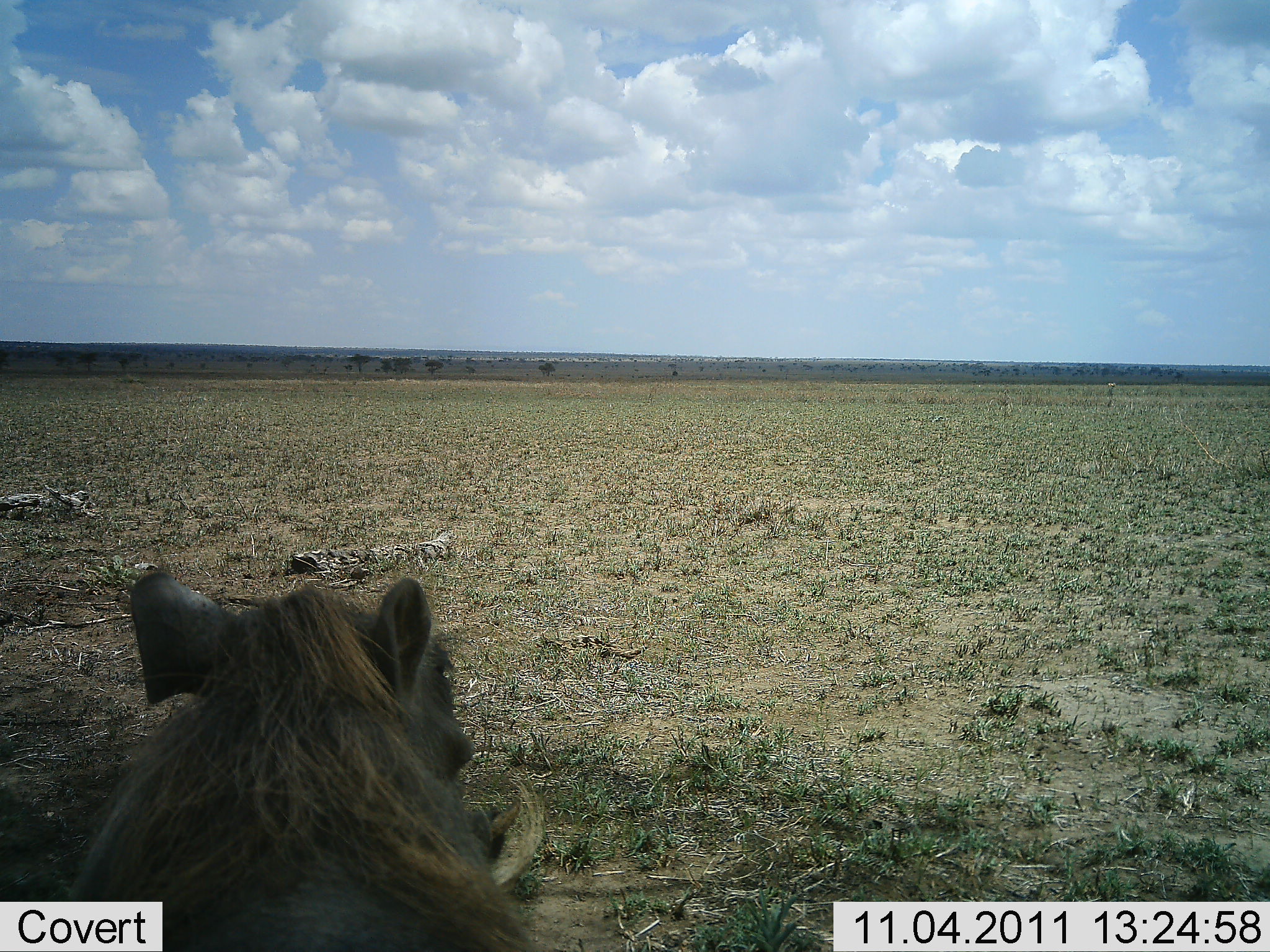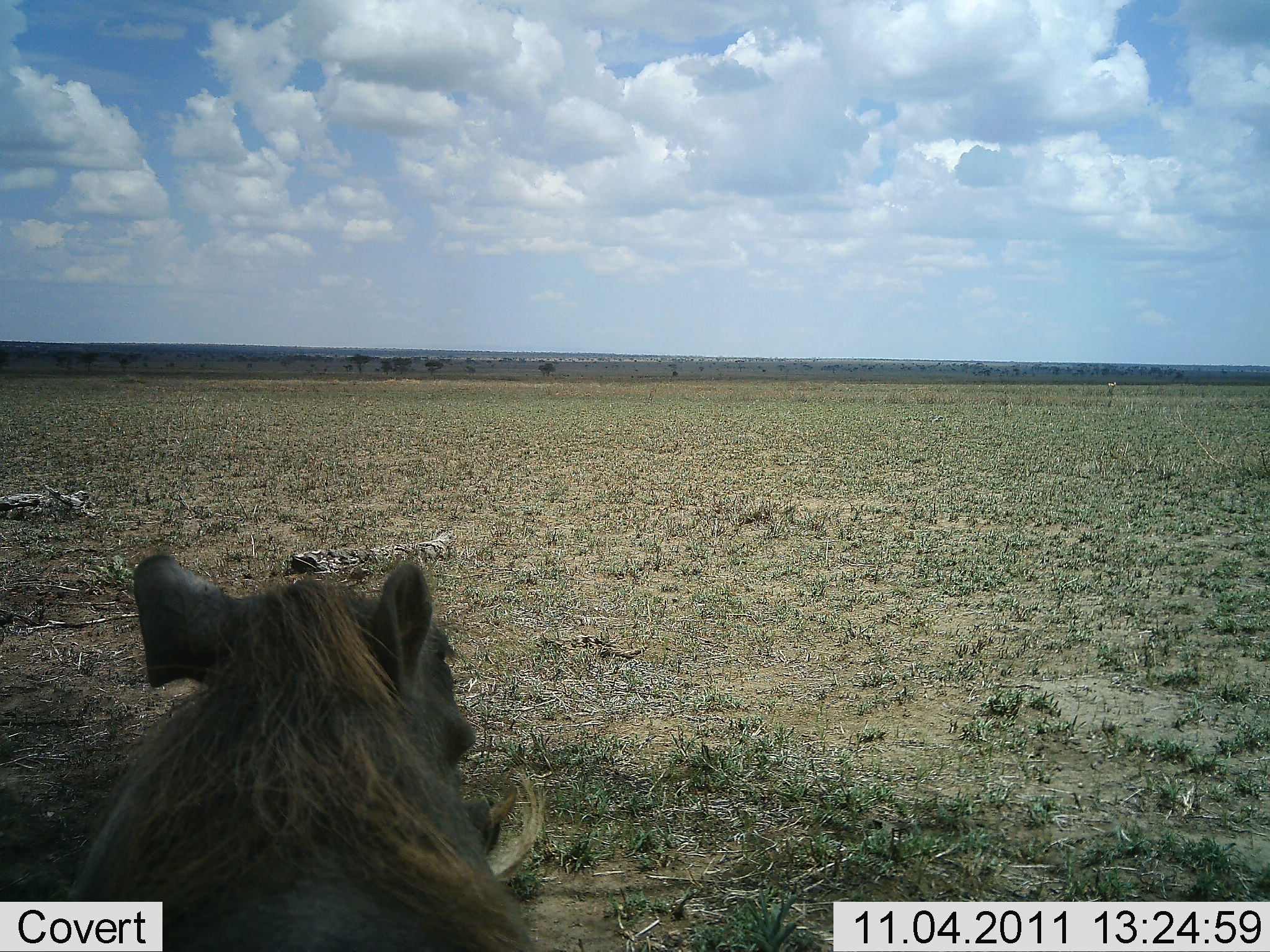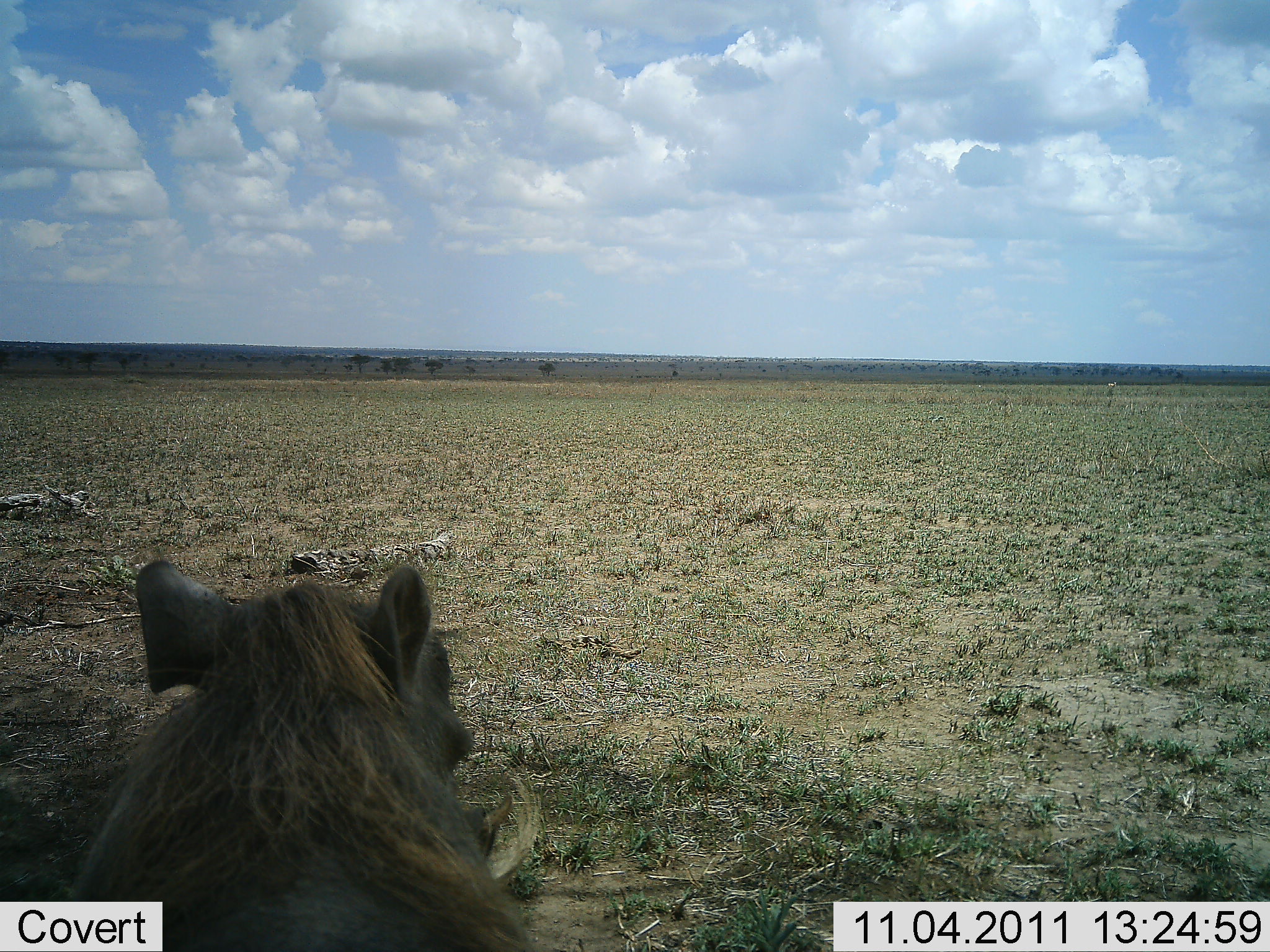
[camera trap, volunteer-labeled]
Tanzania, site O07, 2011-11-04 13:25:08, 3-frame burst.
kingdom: Animalia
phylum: Chordata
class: Mammalia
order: Artiodactyla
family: Suidae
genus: Phacochoerus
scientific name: Phacochoerus africanus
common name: warthog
Warthog (Phacochoerus africanus), count 1. Behavior (volunteer vote fractions): standing 17%, resting 83%, moving 0%, interacting 0%. Young present (vote fraction): 0%. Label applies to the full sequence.